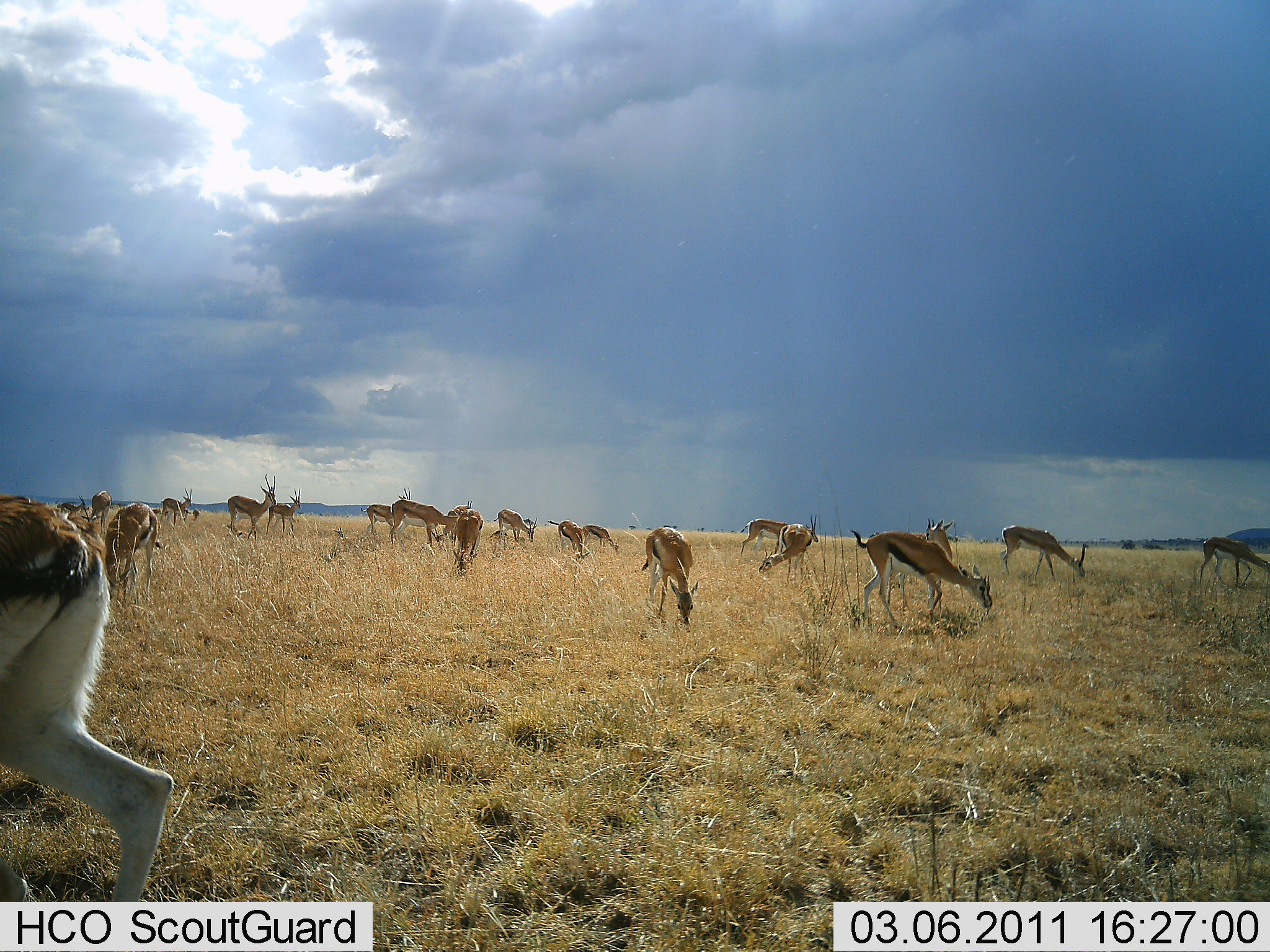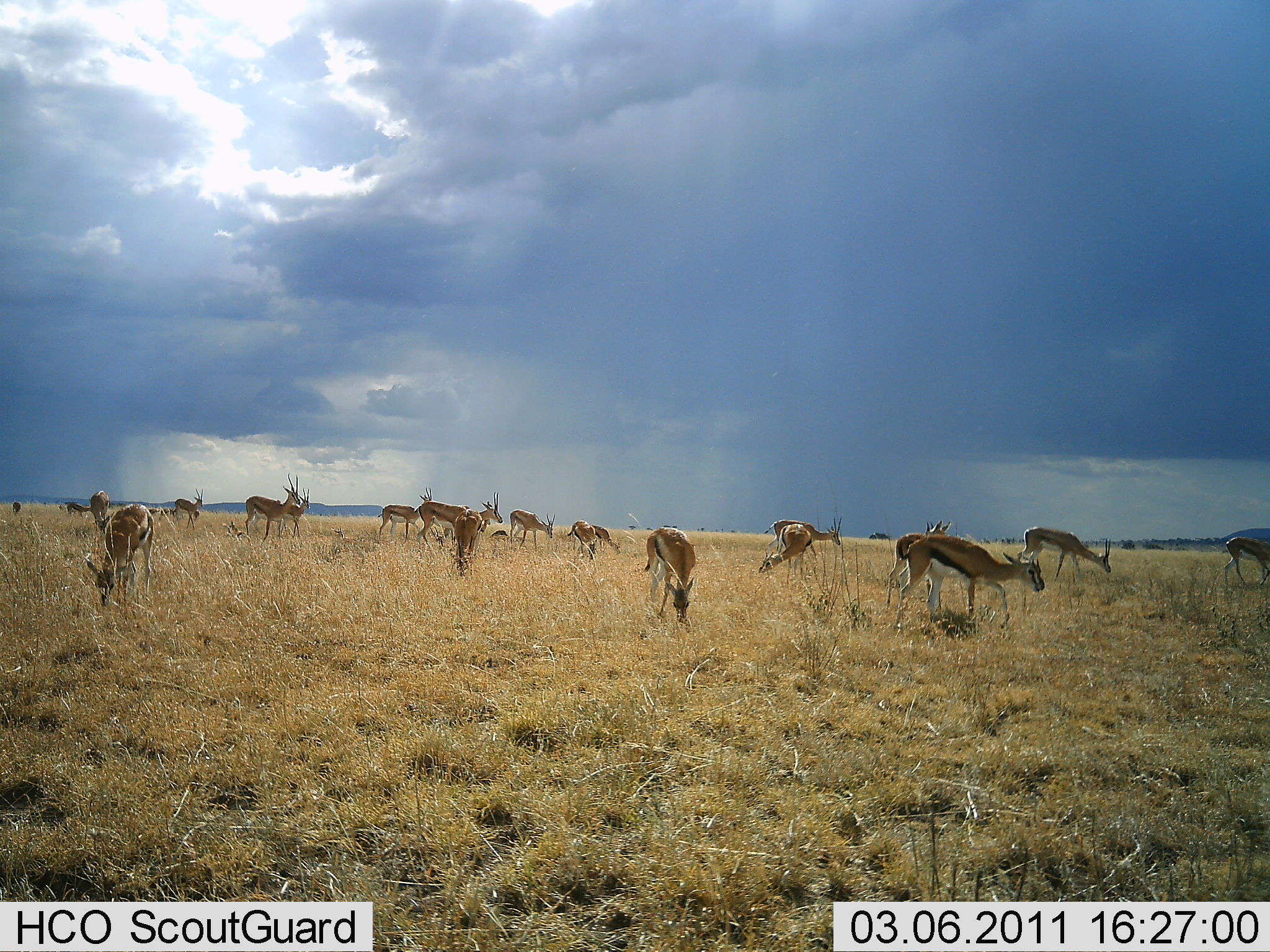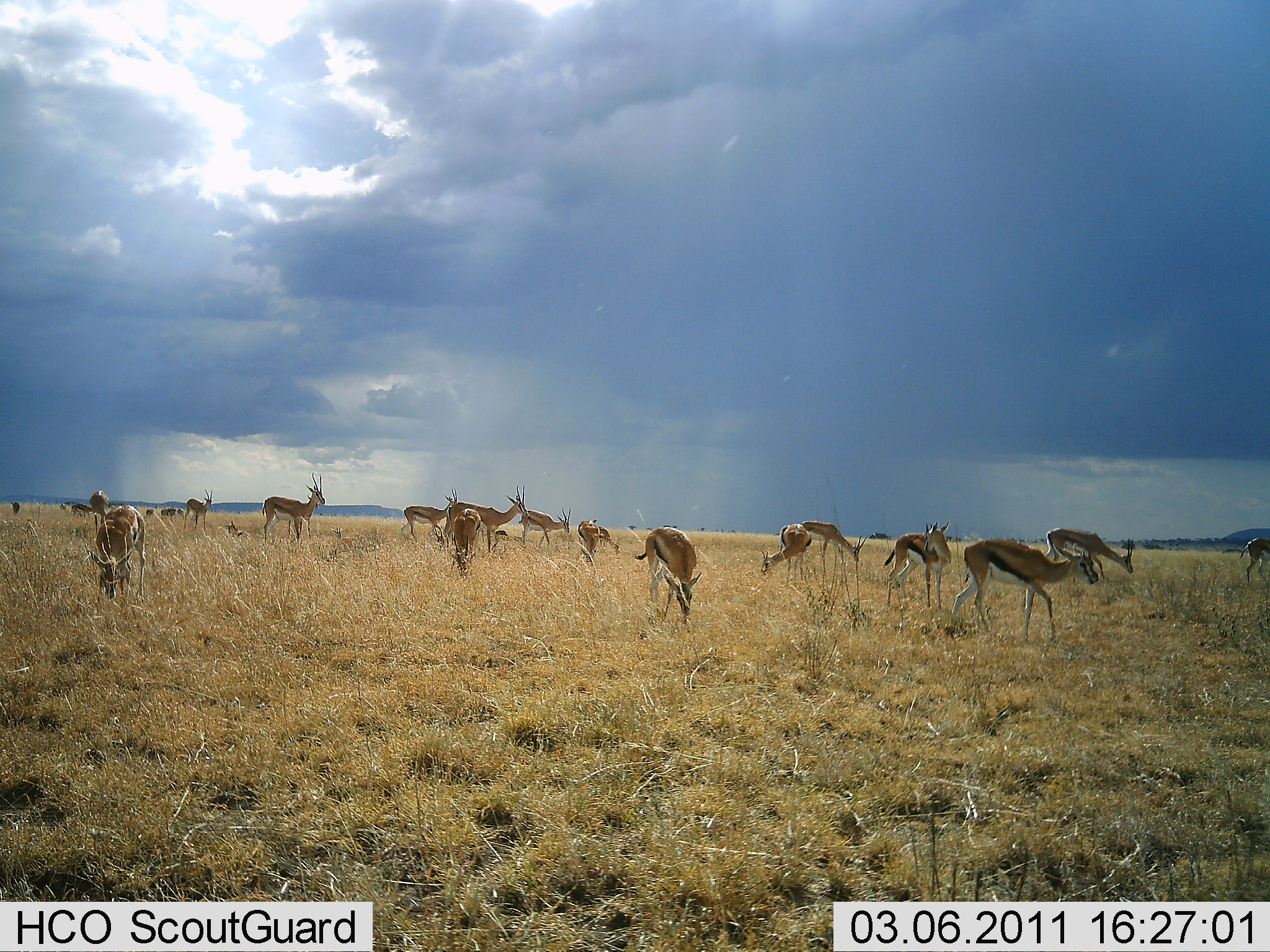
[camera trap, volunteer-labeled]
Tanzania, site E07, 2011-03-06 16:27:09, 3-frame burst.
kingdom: Animalia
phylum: Chordata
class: Mammalia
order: Artiodactyla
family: Bovidae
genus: Eudorcas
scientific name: Eudorcas thomsonii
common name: thomson's gazelle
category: gazellethomsons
Gazellethomsons (thomson's gazelle) (Eudorcas thomsonii), count 11-50. Behavior (volunteer vote fractions): standing 64%, resting 9%, moving 45%, interacting 0%. Young present (vote fraction): 0%. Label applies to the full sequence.